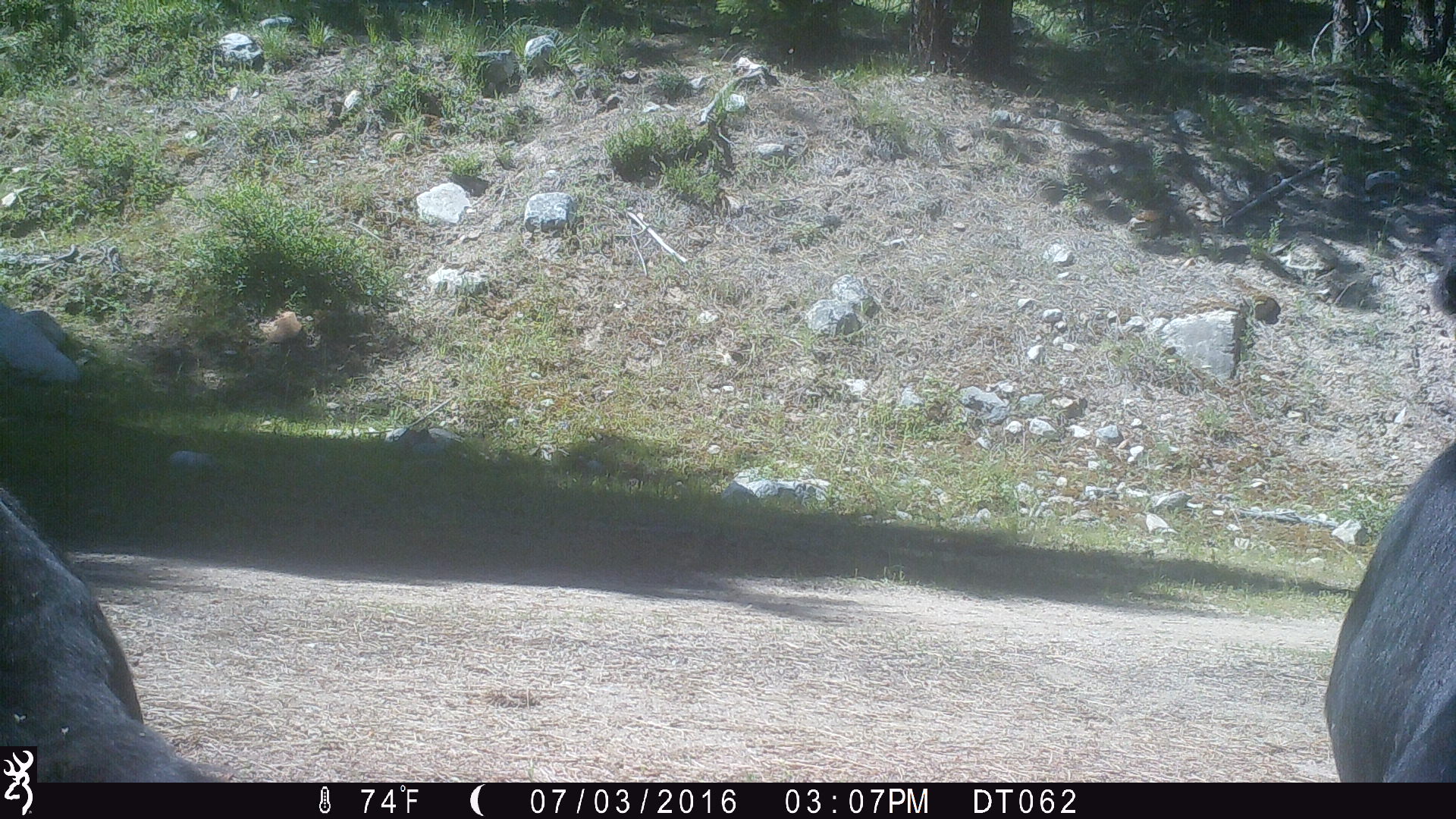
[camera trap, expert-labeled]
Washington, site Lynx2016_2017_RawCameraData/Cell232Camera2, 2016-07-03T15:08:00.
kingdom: Animalia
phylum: Chordata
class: Mammalia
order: Artiodactyla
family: Bovidae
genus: Bos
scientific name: Bos taurus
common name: domestic cattle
Domestic cattle (Bos taurus). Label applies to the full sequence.